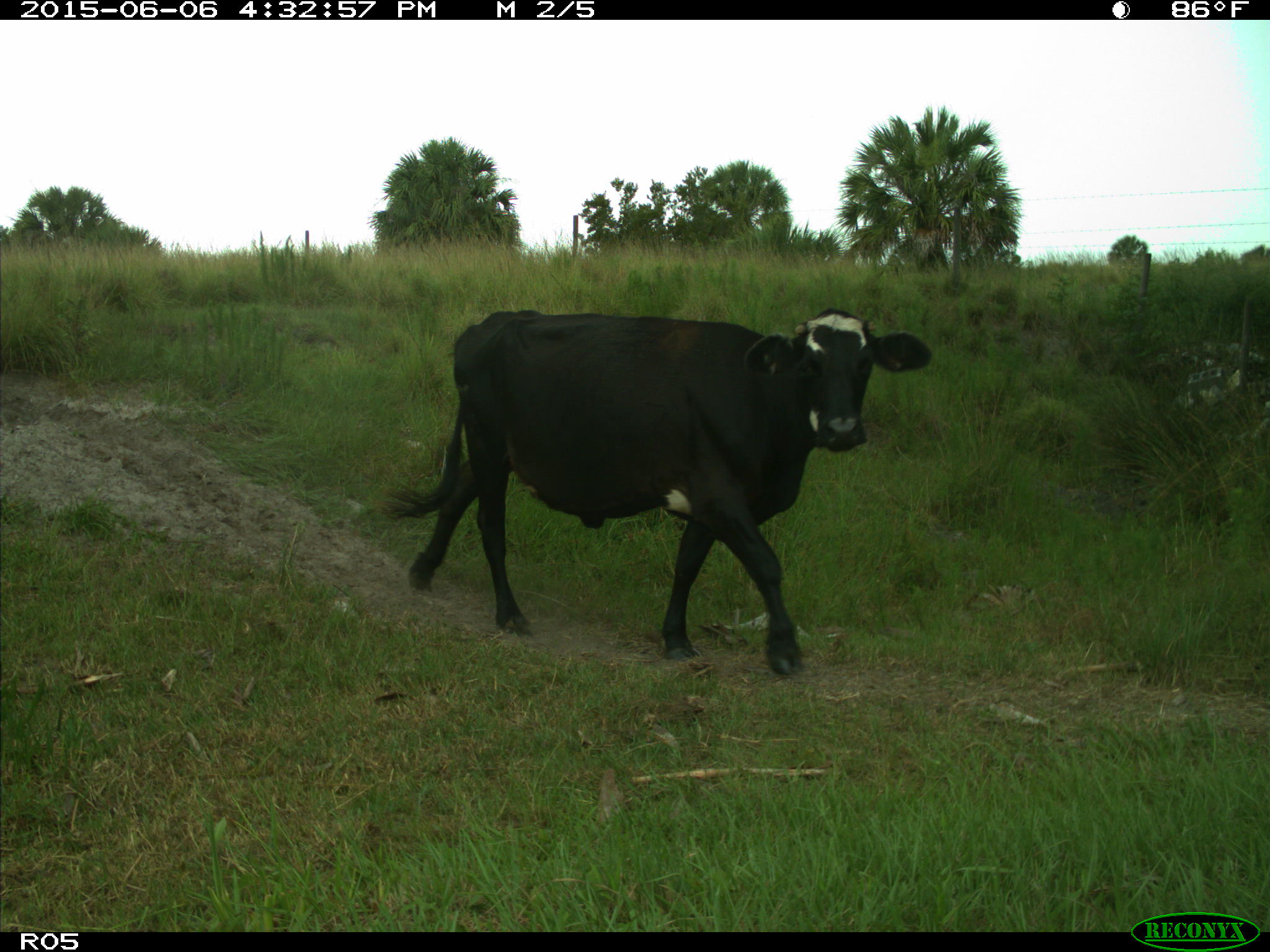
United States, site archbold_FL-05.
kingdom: Animalia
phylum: Chordata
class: Mammalia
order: Artiodactyla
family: Bovidae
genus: Bos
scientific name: Bos taurus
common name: domestic cow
Bos taurus (domestic cow).